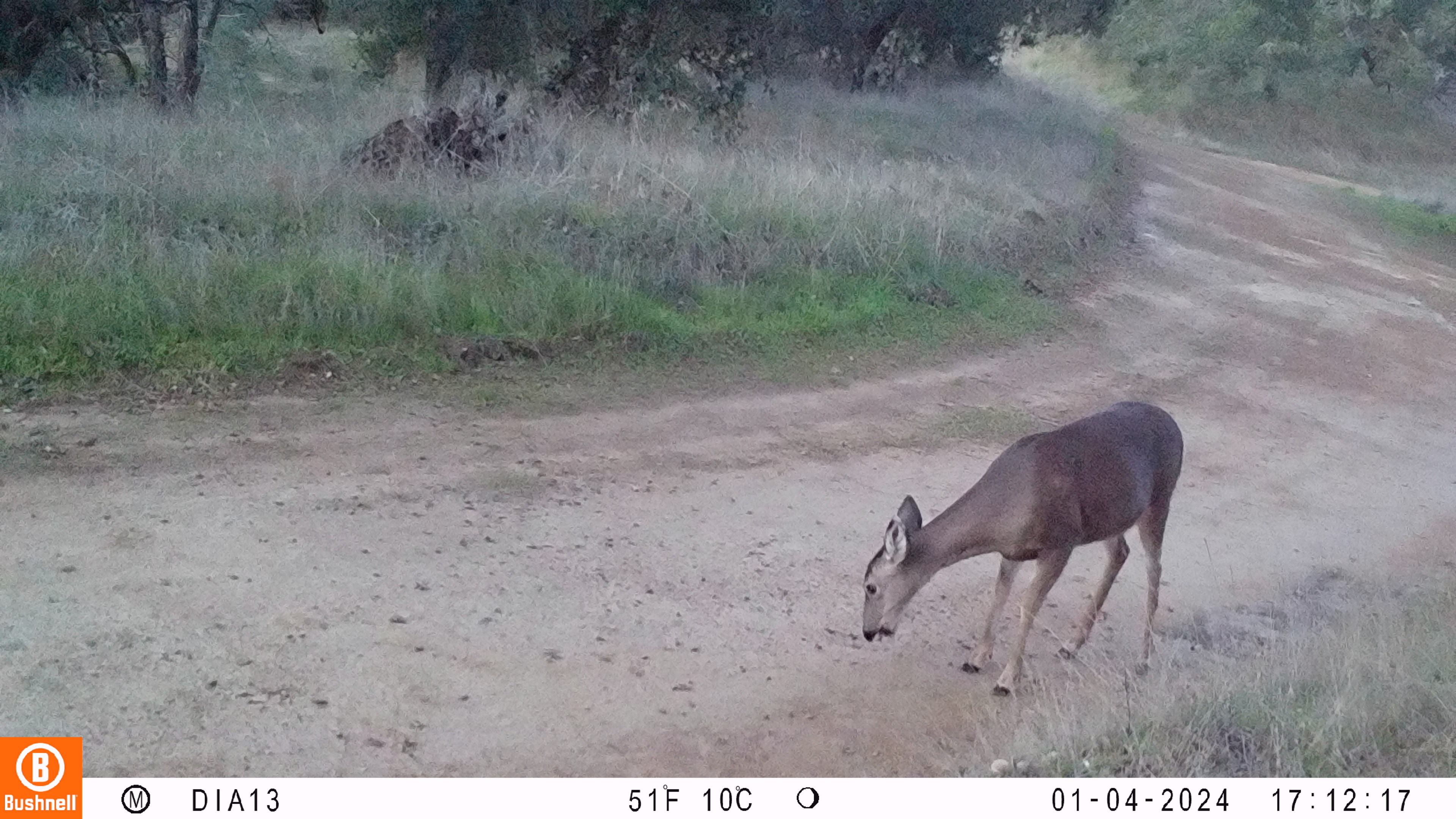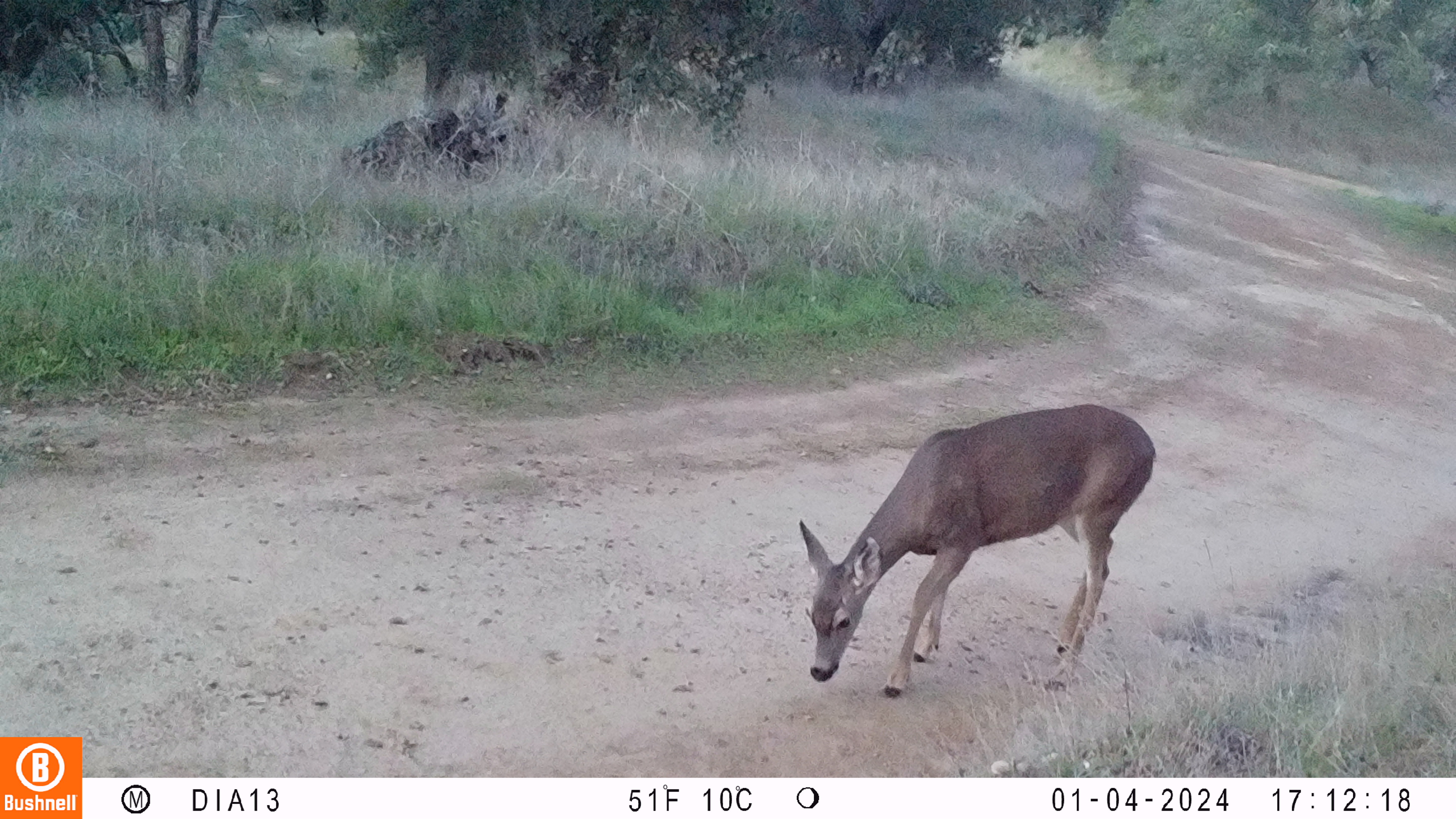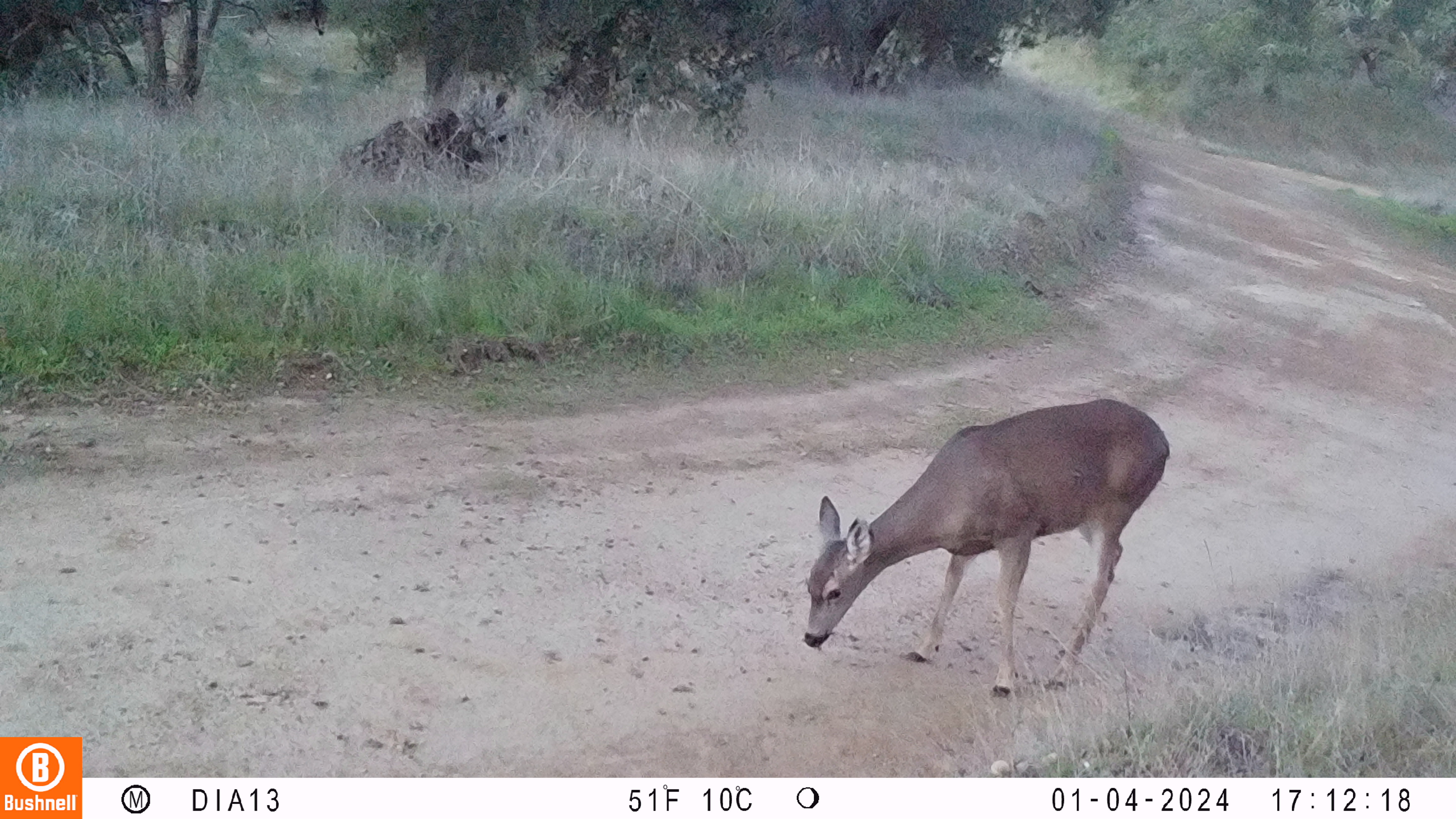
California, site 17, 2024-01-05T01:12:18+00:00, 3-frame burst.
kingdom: Animalia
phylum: Chordata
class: Mammalia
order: Artiodactyla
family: Cervidae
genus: Odocoileus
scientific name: Odocoileus hemionus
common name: mule deer